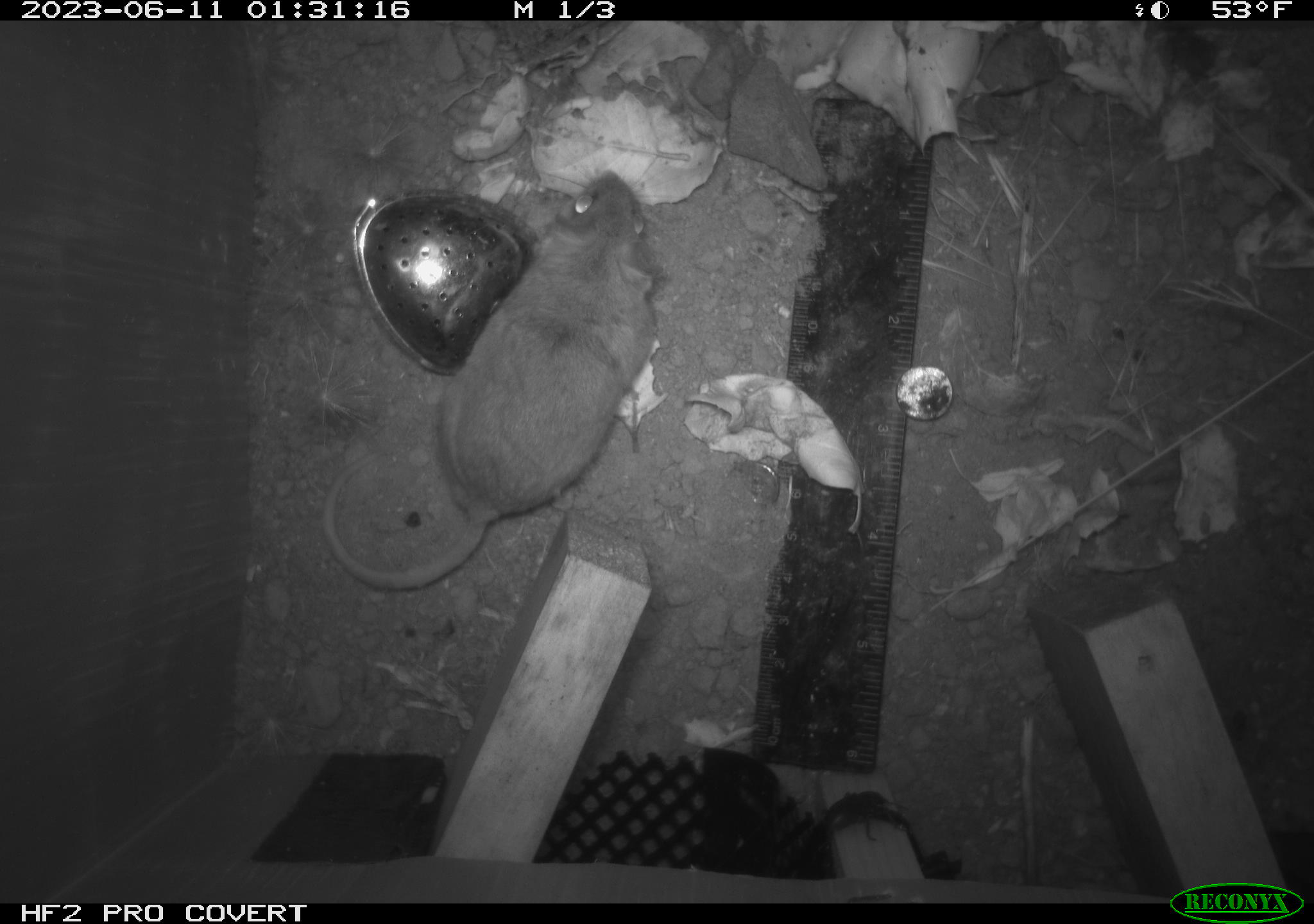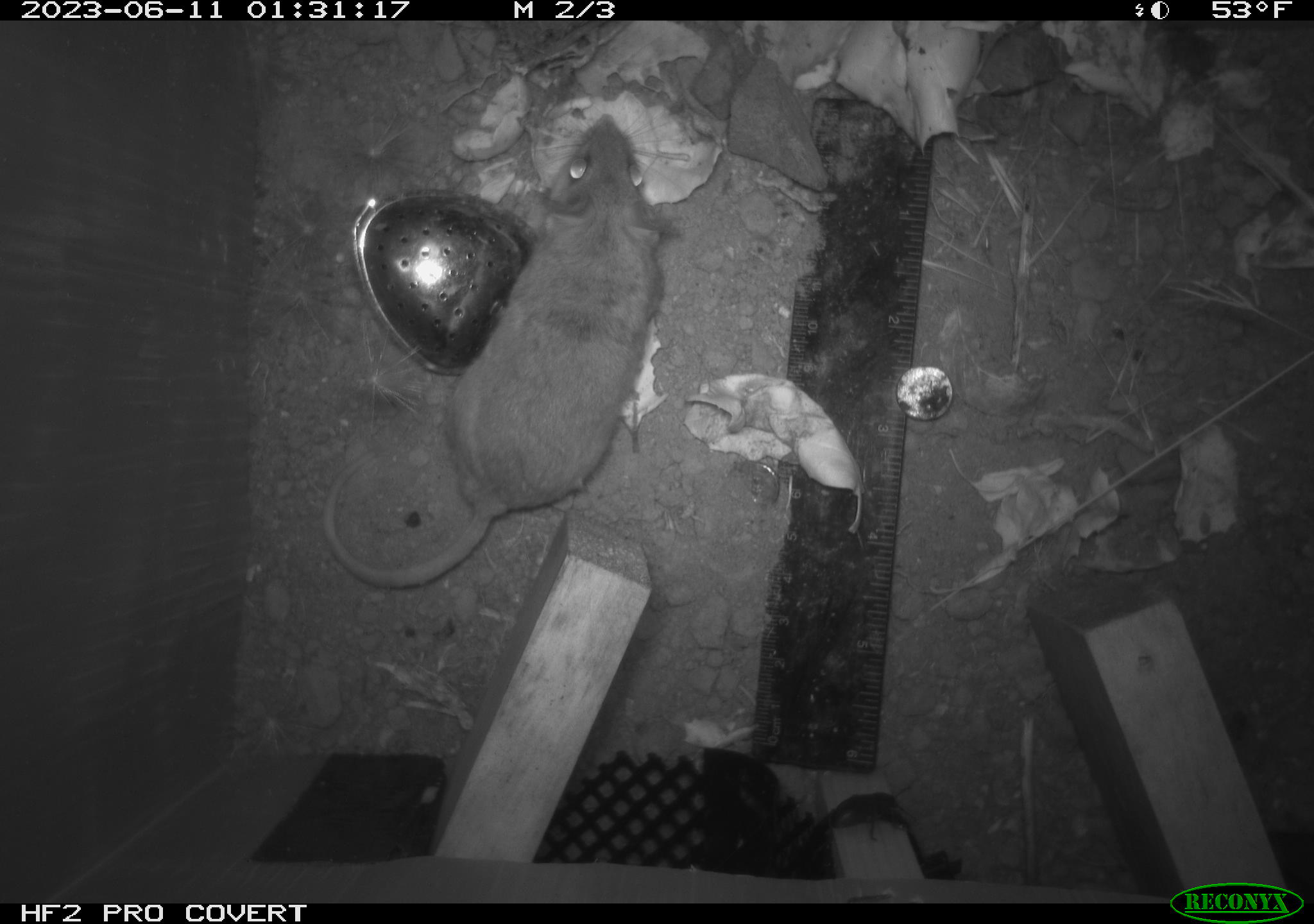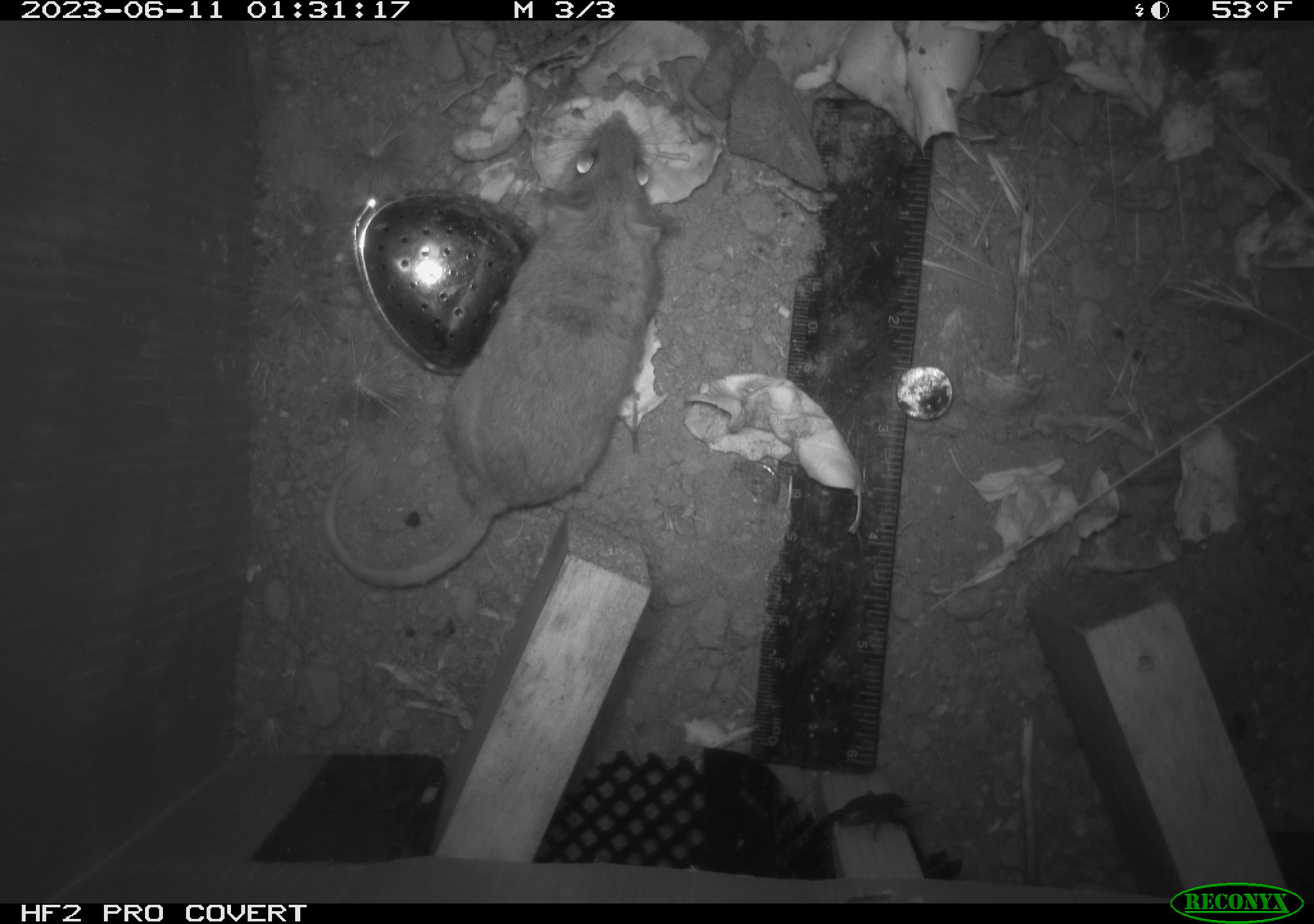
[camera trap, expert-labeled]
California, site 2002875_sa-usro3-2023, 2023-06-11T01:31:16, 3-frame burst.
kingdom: Animalia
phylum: Chordata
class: Mammalia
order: Rodentia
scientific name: Rodentia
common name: mouse species